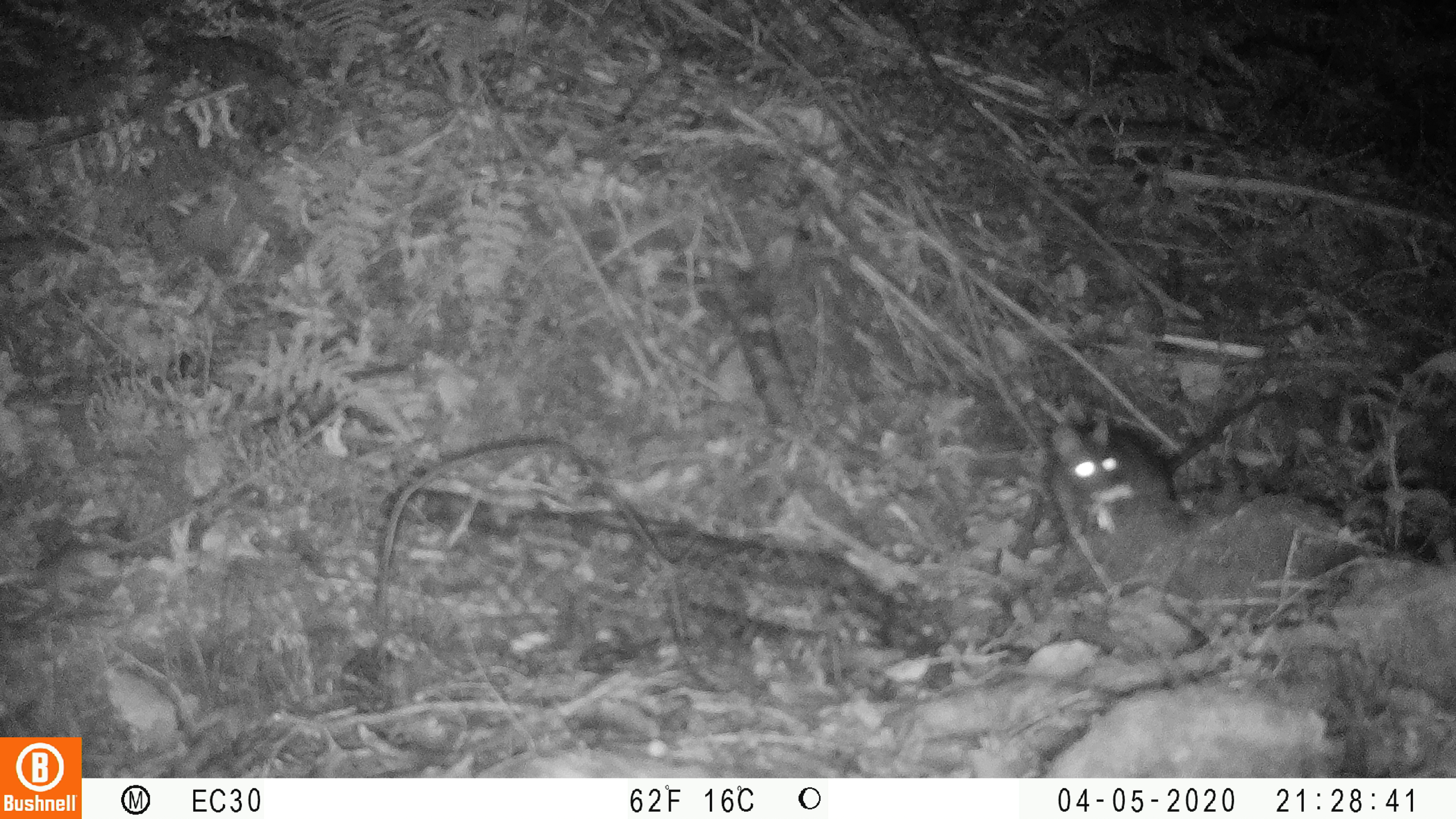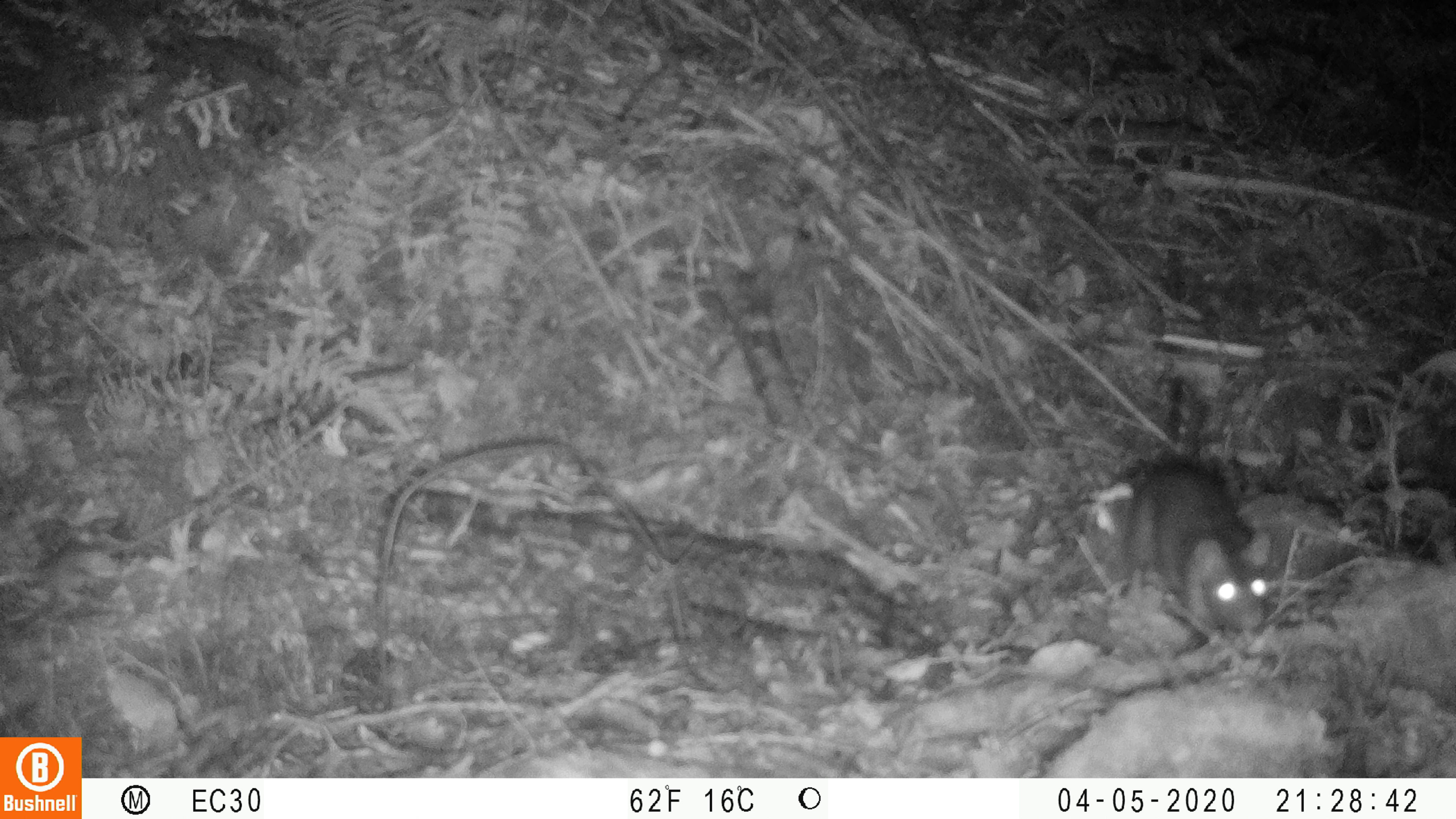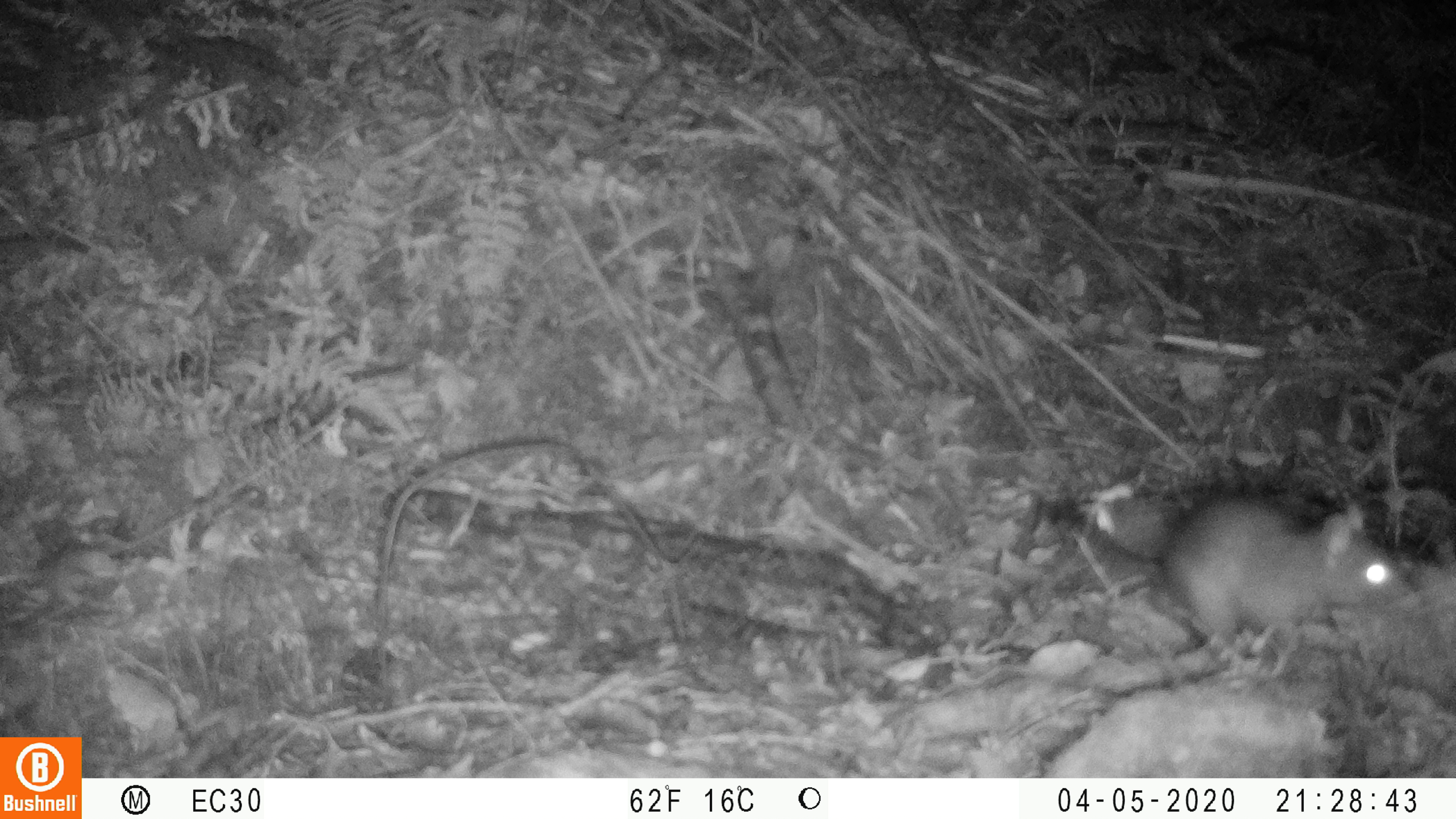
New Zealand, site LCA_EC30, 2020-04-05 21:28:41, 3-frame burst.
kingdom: Animalia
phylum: Chordata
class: Mammalia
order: Rodentia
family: Muridae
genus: Rattus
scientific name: Rattus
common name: rat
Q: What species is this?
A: Rat (Rattus).